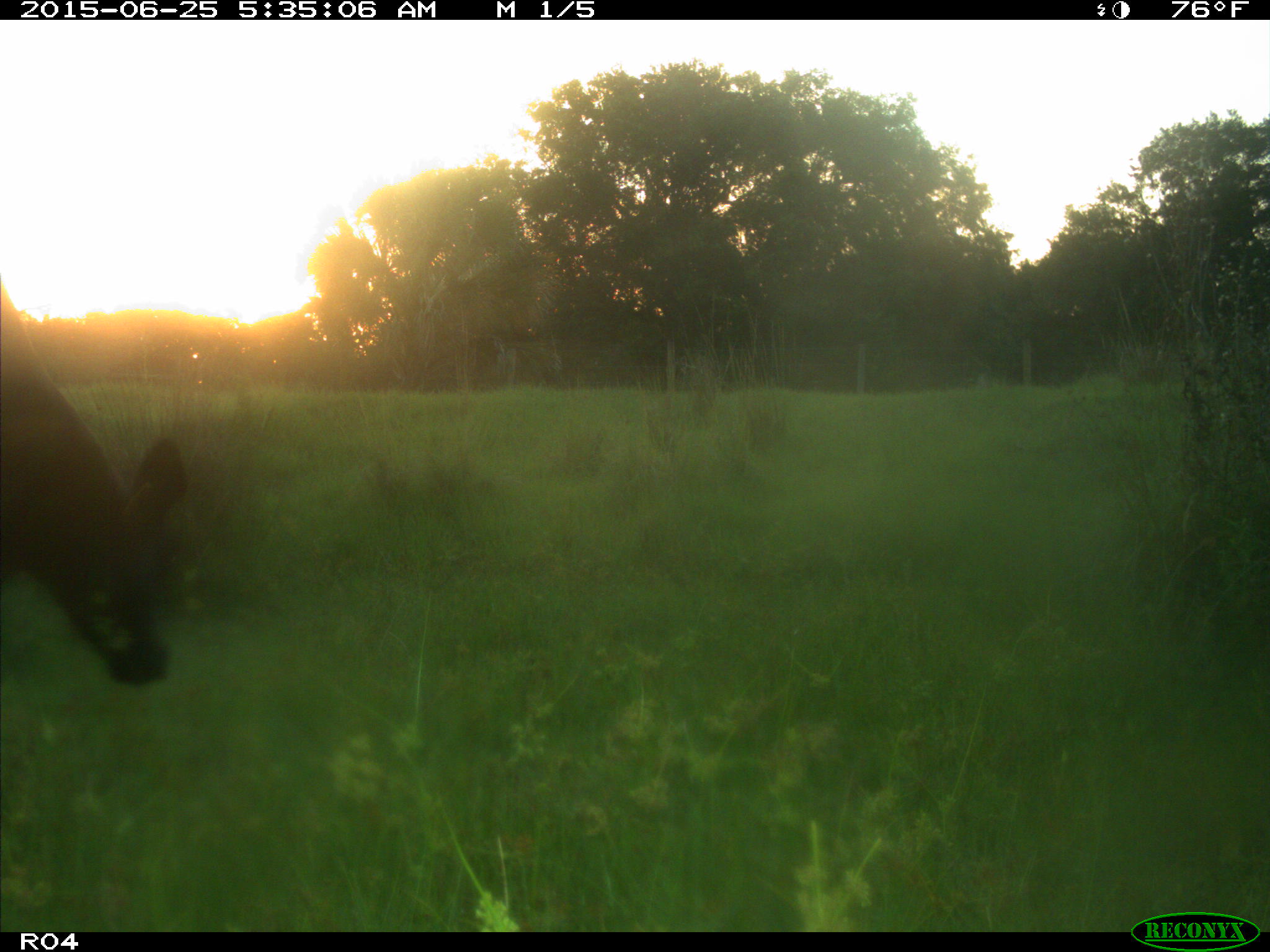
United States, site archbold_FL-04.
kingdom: Animalia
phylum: Chordata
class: Mammalia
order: Artiodactyla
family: Bovidae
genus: Bos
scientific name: Bos taurus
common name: domestic cow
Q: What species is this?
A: Bos taurus (domestic cow).